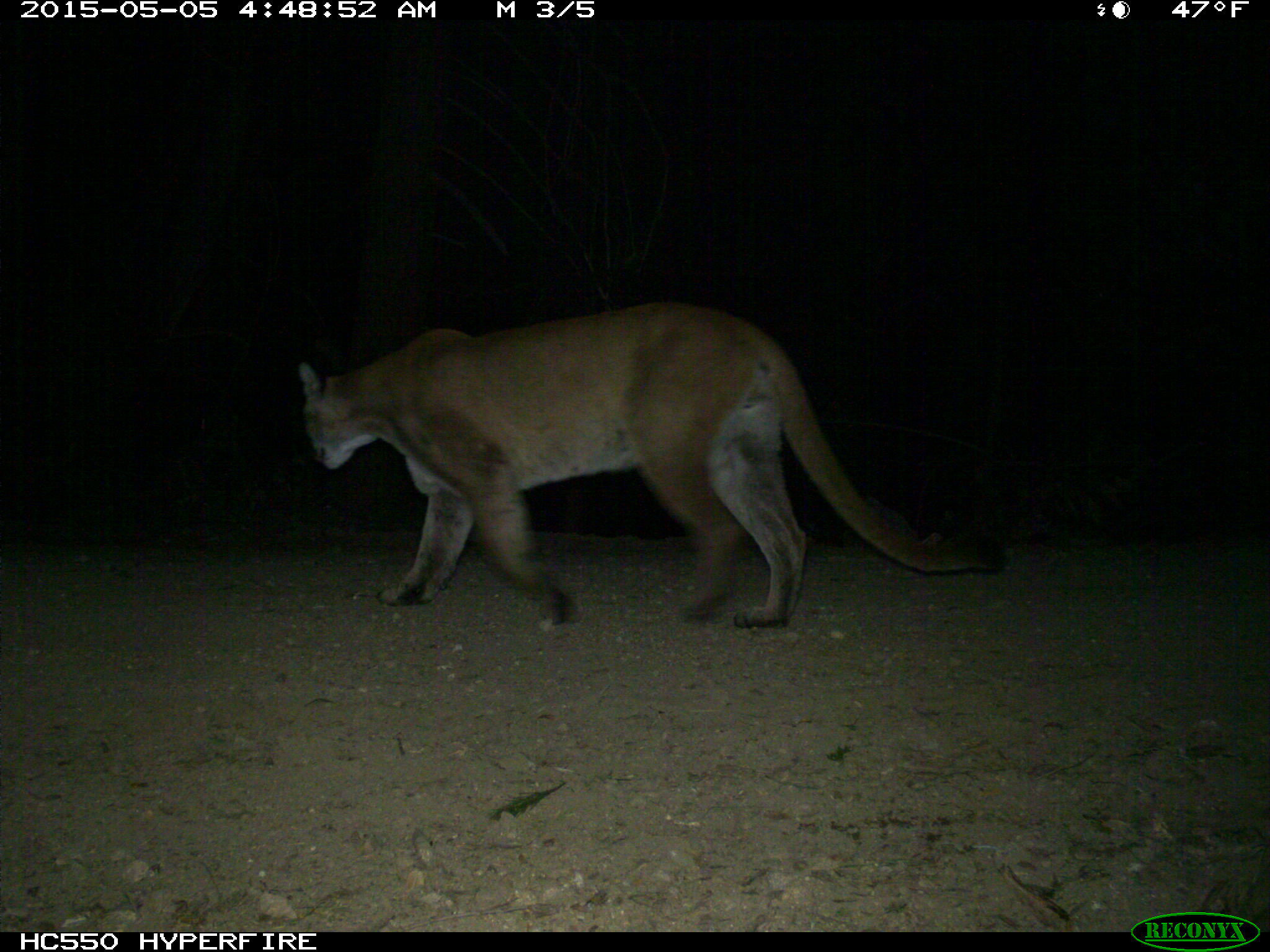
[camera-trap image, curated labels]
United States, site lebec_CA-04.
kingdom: Animalia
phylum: Chordata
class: Mammalia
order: Carnivora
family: Felidae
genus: Puma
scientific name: Puma concolor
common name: mountain lion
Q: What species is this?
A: Puma concolor (mountain lion).